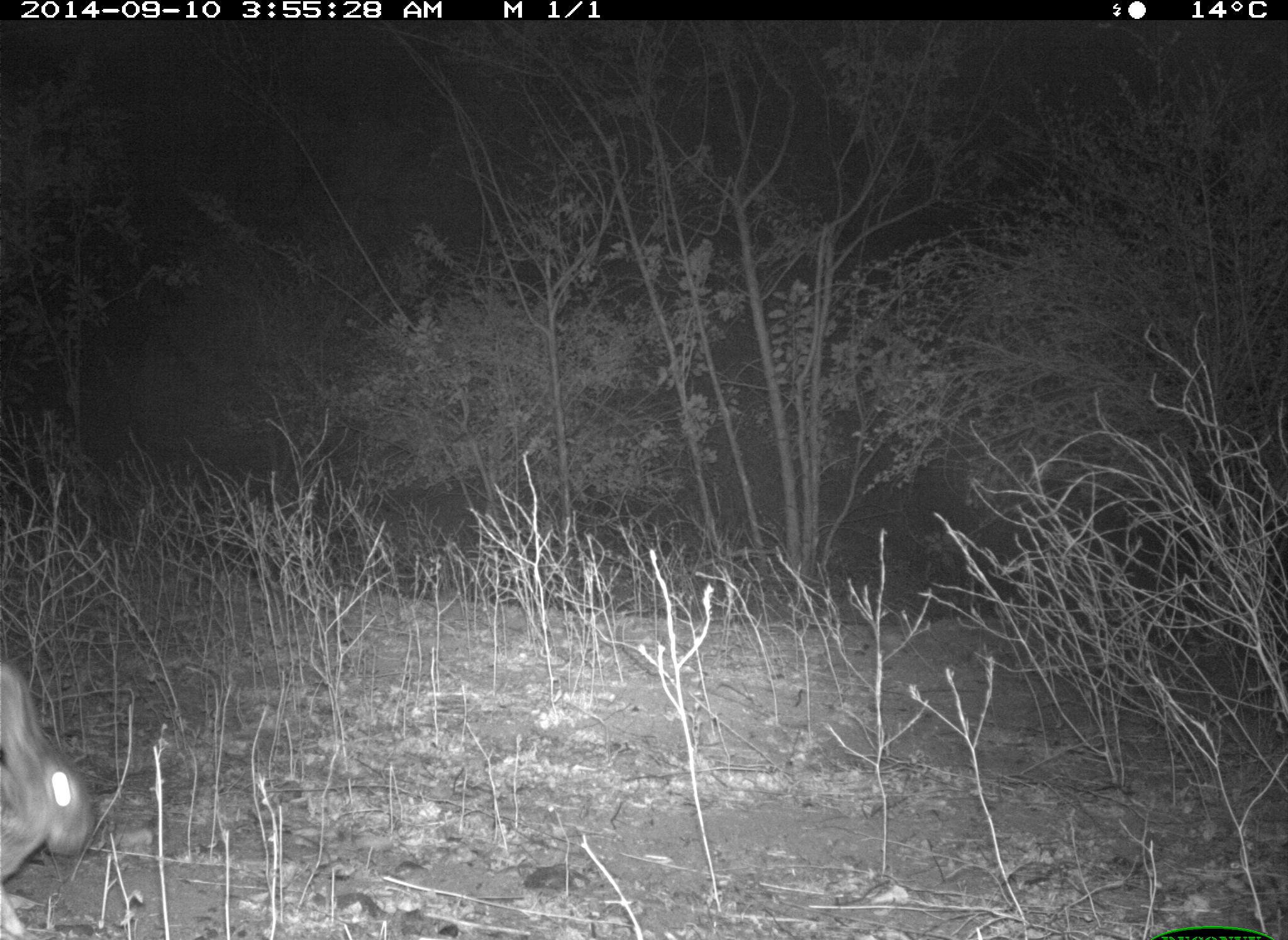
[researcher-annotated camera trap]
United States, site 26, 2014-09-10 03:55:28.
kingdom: Animalia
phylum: Chordata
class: Mammalia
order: Lagomorpha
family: Leporidae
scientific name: Leporidae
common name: rabbits and hares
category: rabbit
Rabbit (rabbits and hares) (Leporidae).